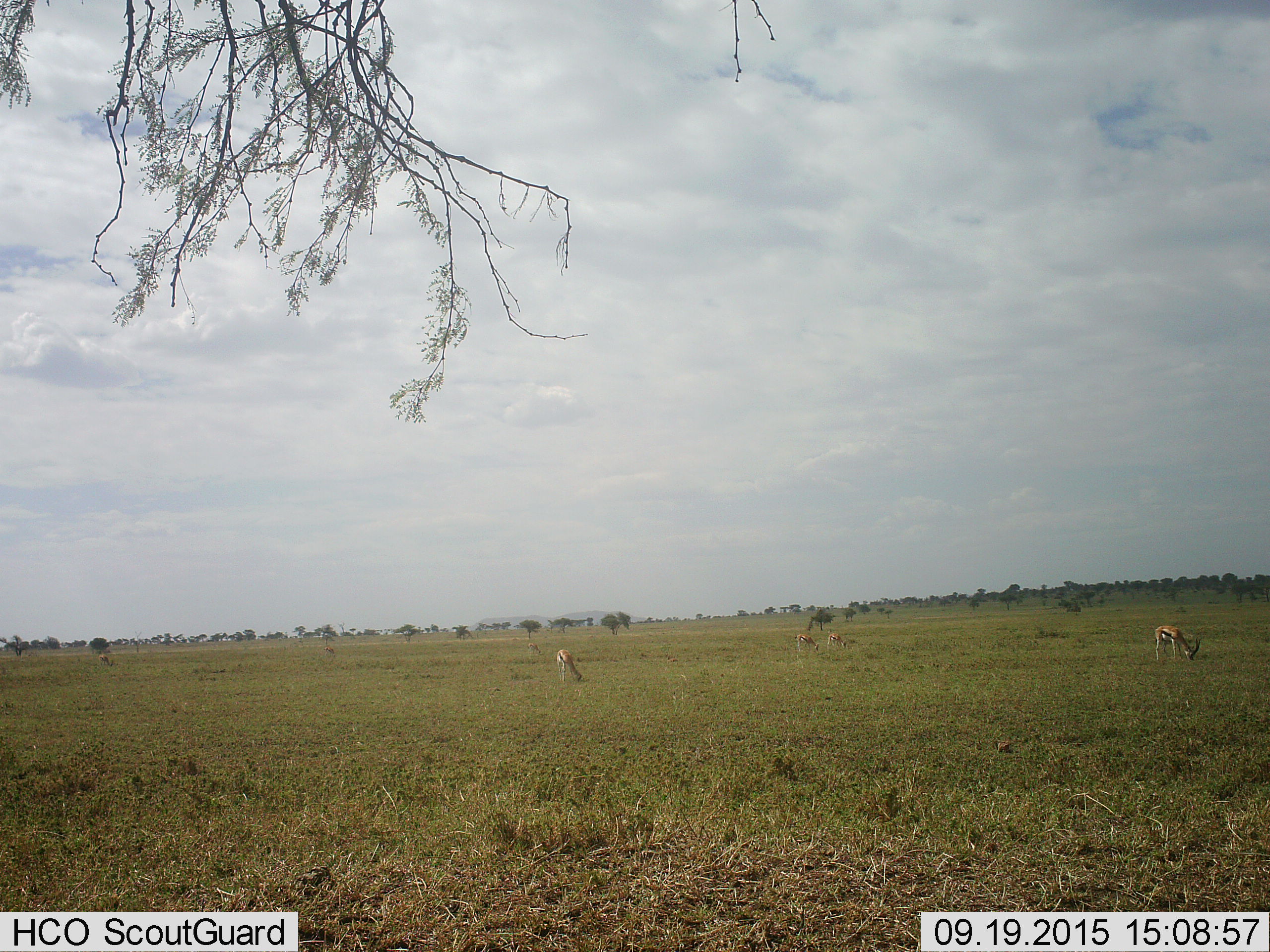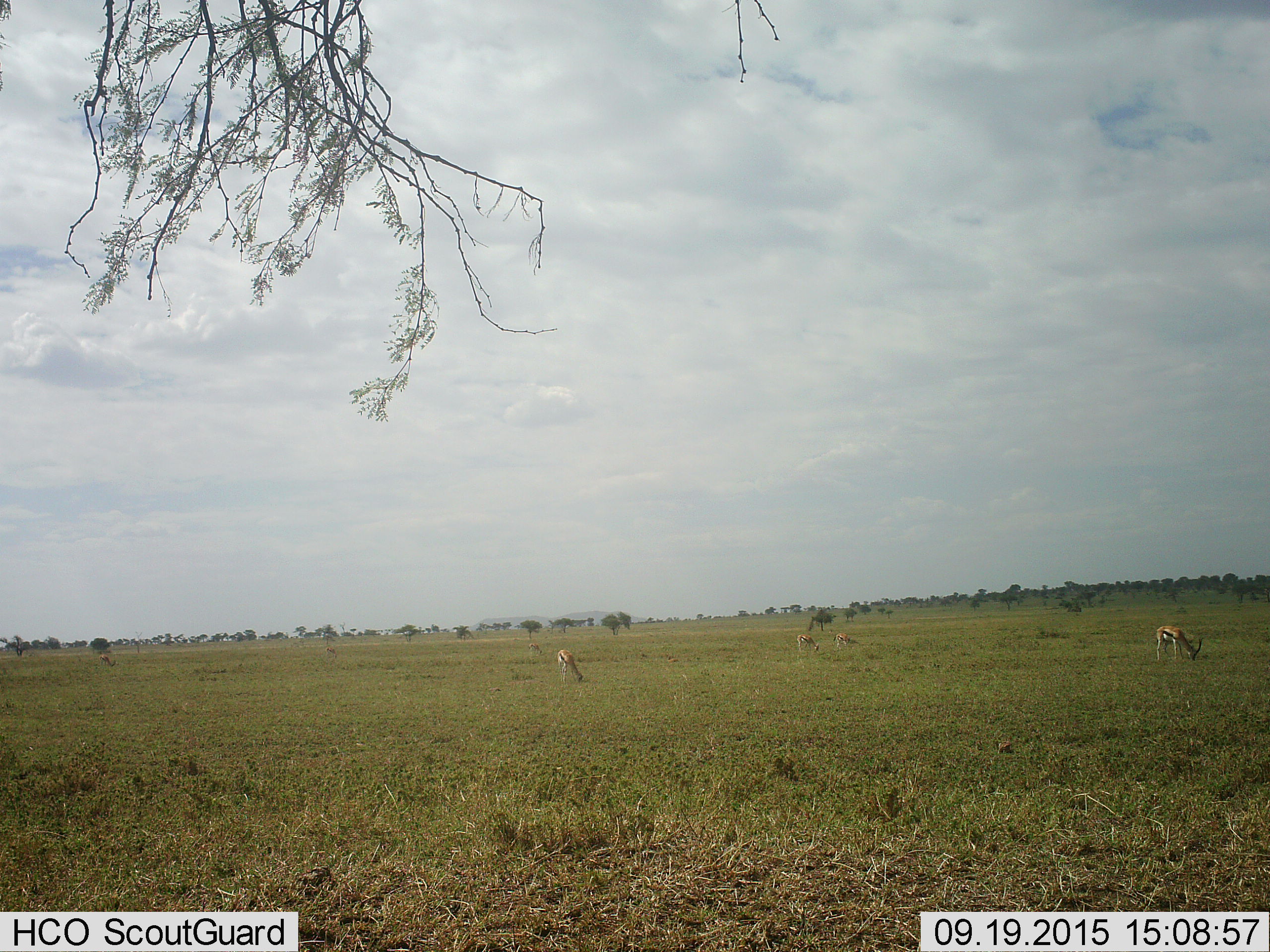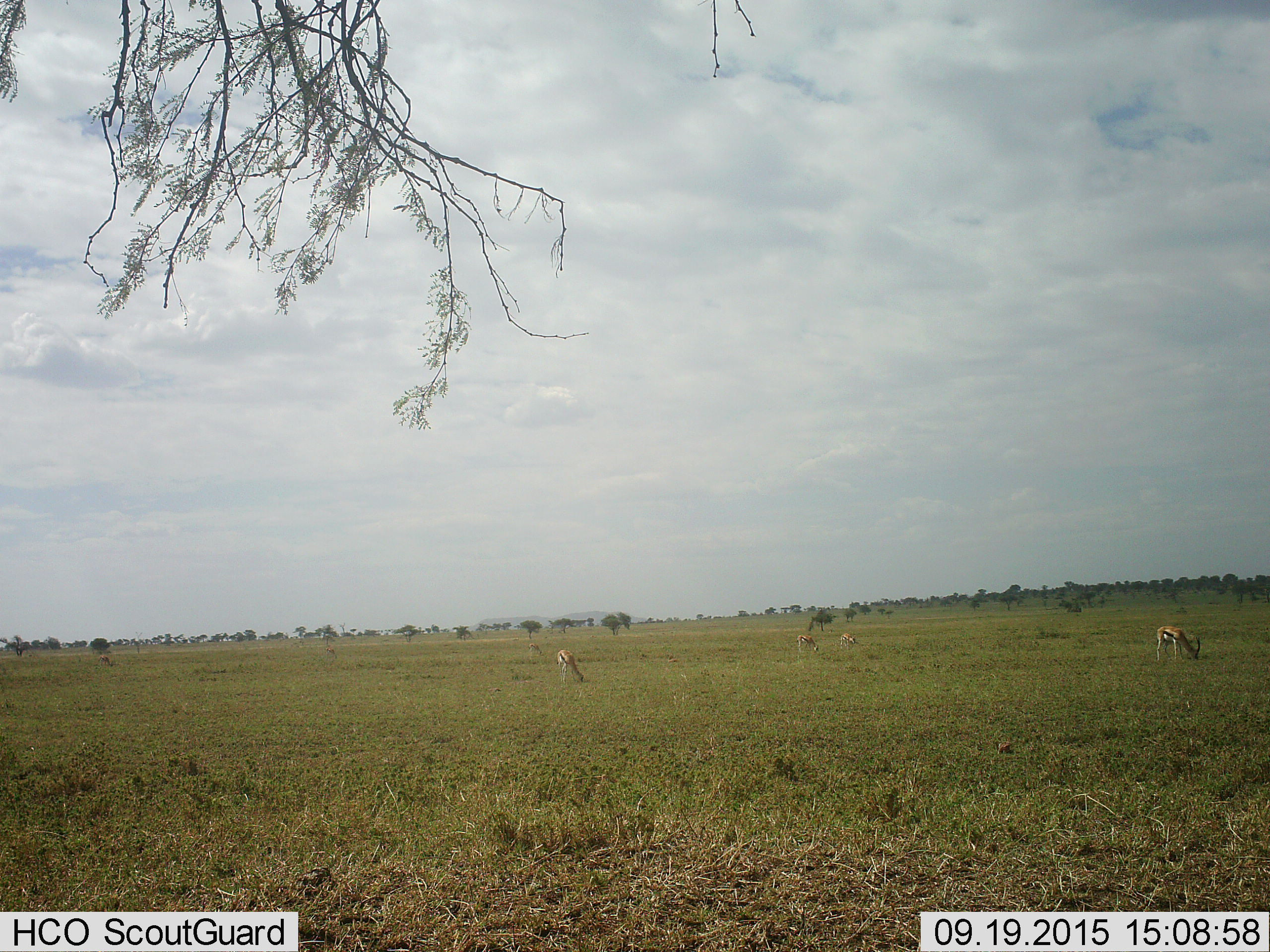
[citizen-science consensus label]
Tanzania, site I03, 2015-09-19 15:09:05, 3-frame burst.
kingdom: Animalia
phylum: Chordata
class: Mammalia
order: Artiodactyla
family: Bovidae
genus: Eudorcas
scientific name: Eudorcas thomsonii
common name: thomson's gazelle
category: gazellethomsons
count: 6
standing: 22%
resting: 0%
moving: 22%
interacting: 0%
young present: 0%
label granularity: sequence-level